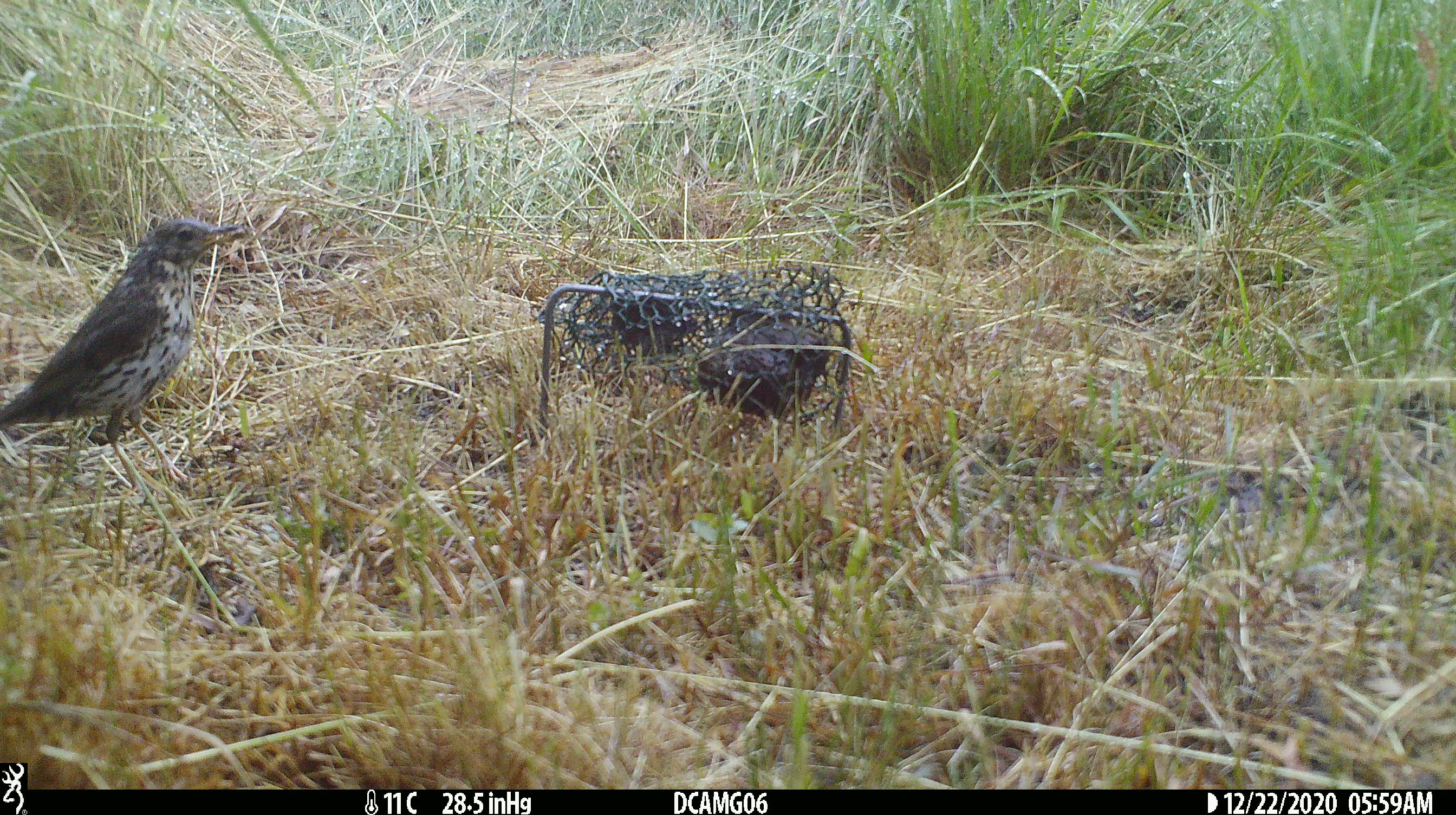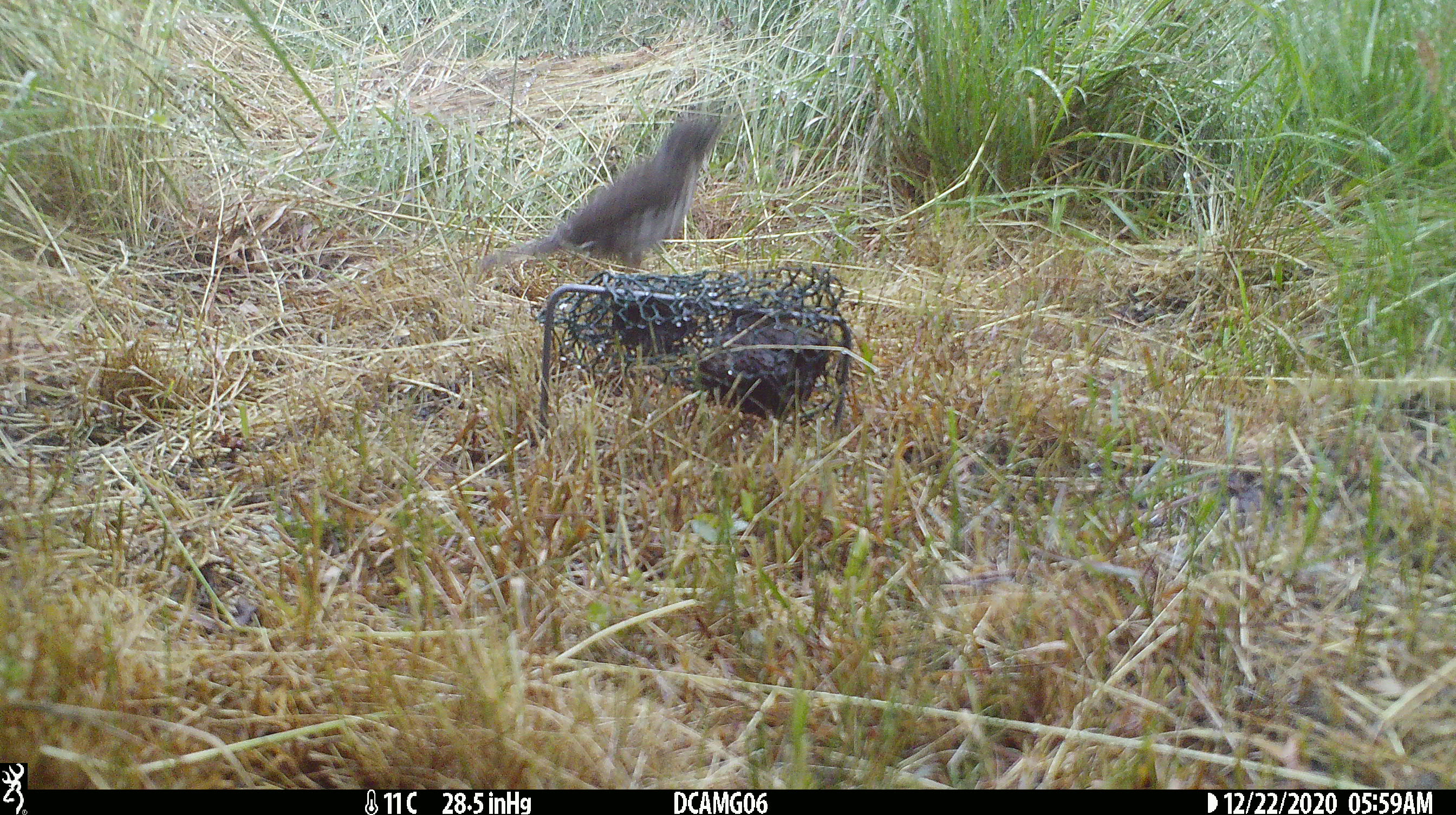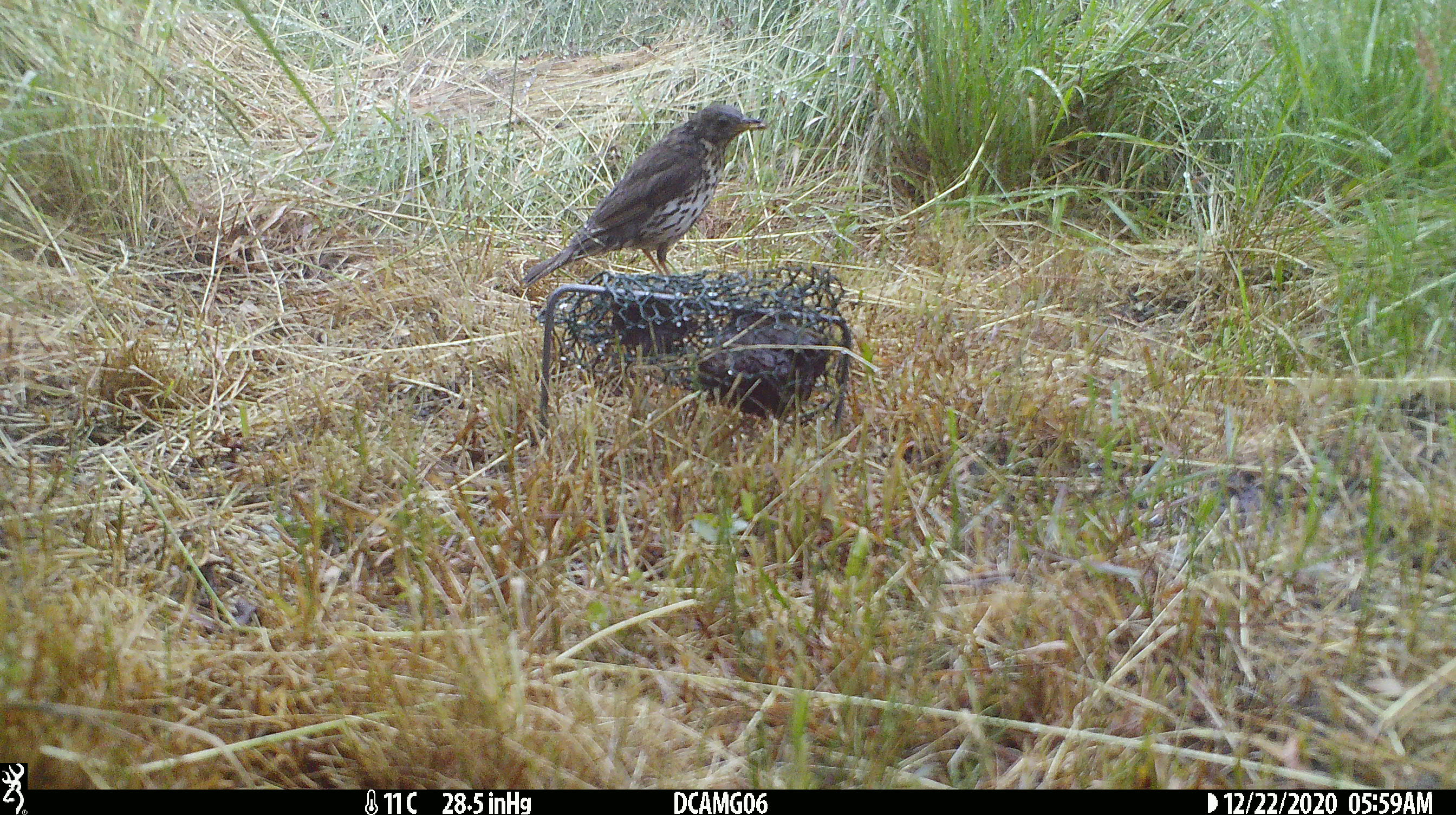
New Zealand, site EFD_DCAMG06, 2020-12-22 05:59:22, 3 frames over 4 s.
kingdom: Animalia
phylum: Chordata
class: Aves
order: Passeriformes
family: Turdidae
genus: Turdus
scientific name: Turdus philomelos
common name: song thrush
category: thrush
Thrush (song thrush) (Turdus philomelos).